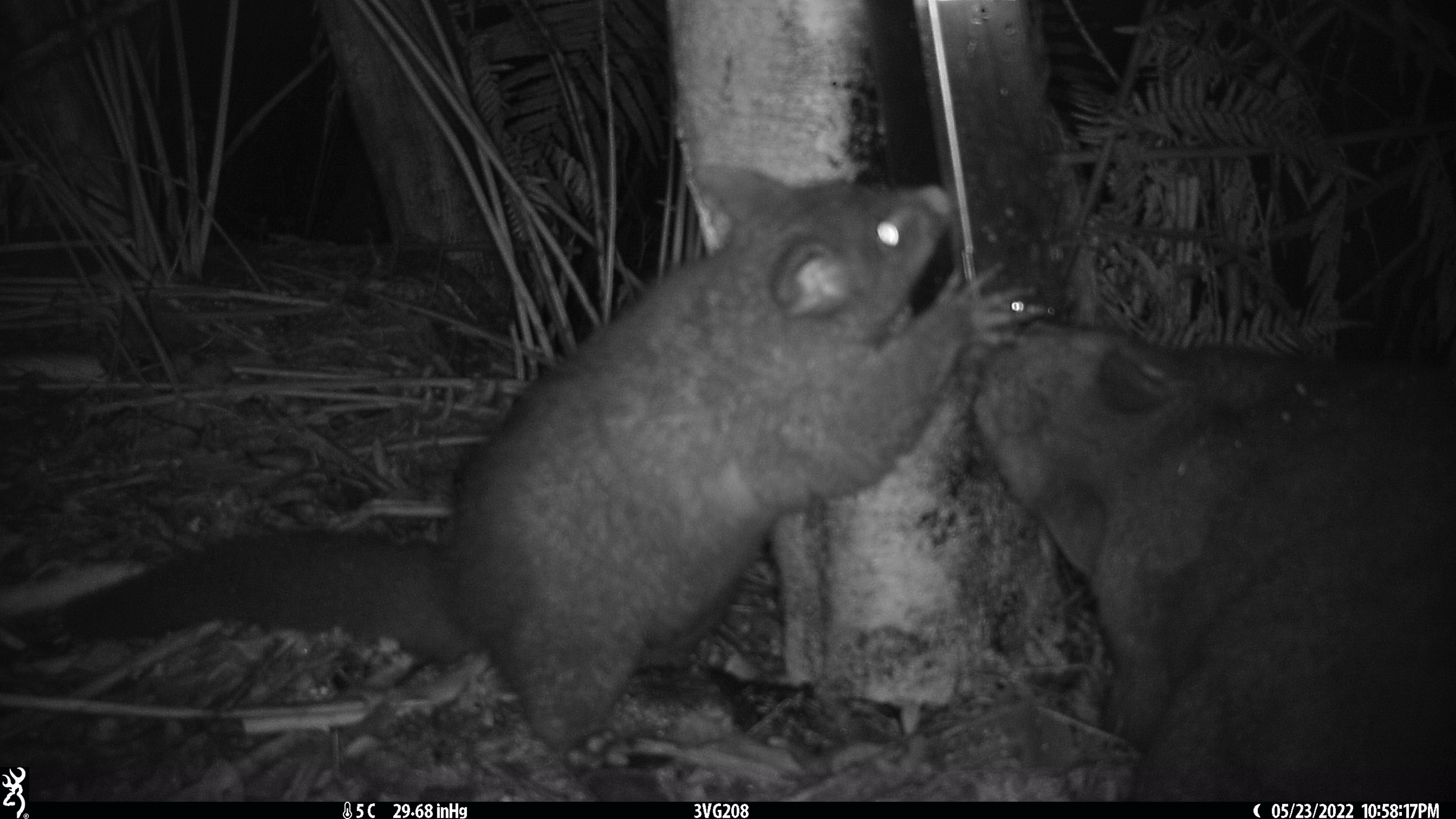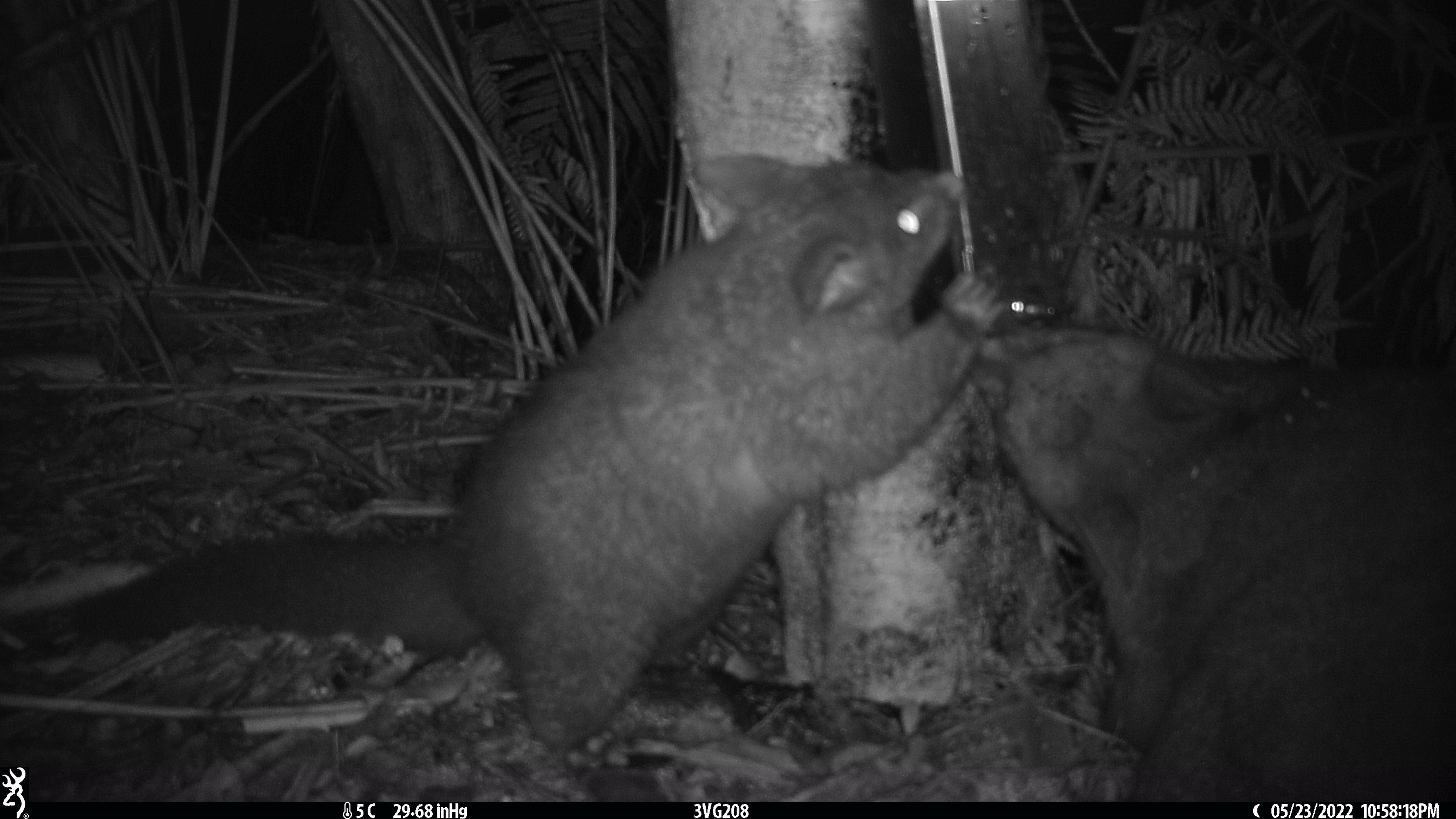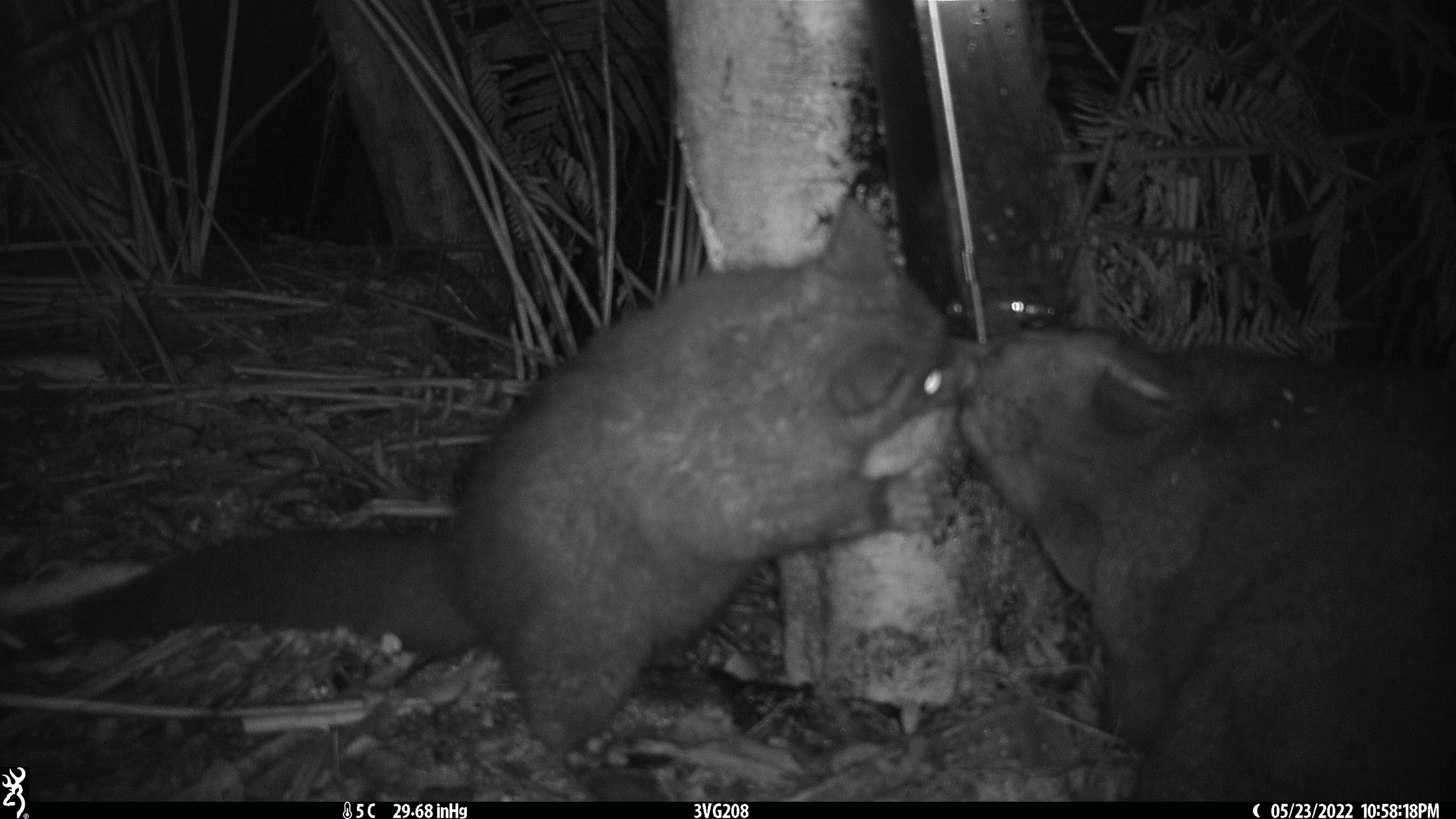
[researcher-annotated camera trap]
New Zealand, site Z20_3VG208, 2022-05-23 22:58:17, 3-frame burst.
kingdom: Animalia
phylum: Chordata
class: Mammalia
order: Diprotodontia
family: Phalangeridae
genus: Trichosurus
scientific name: Trichosurus vulpecula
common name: common brushtail possum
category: possum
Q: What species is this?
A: Possum (common brushtail possum) (Trichosurus vulpecula).